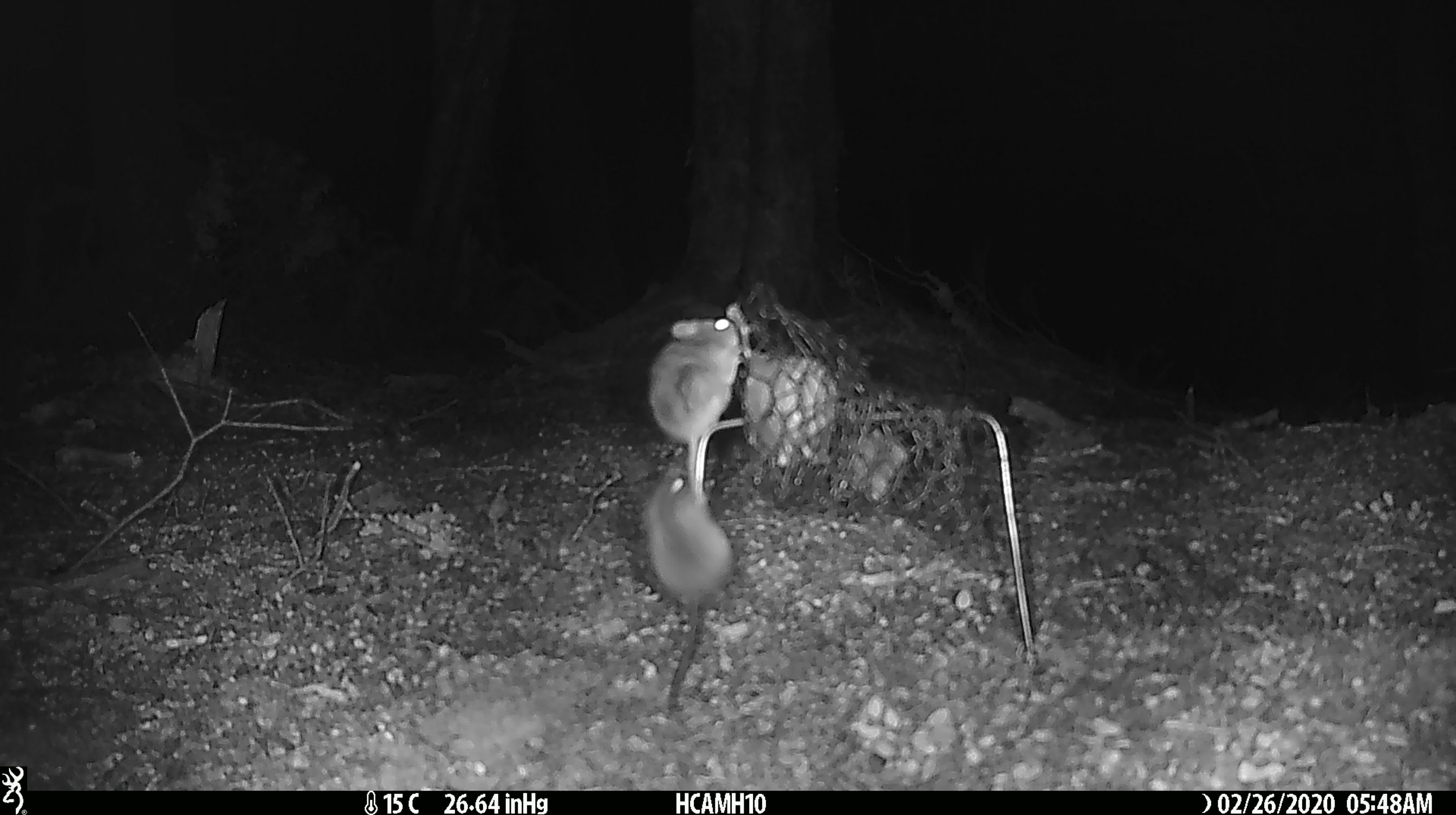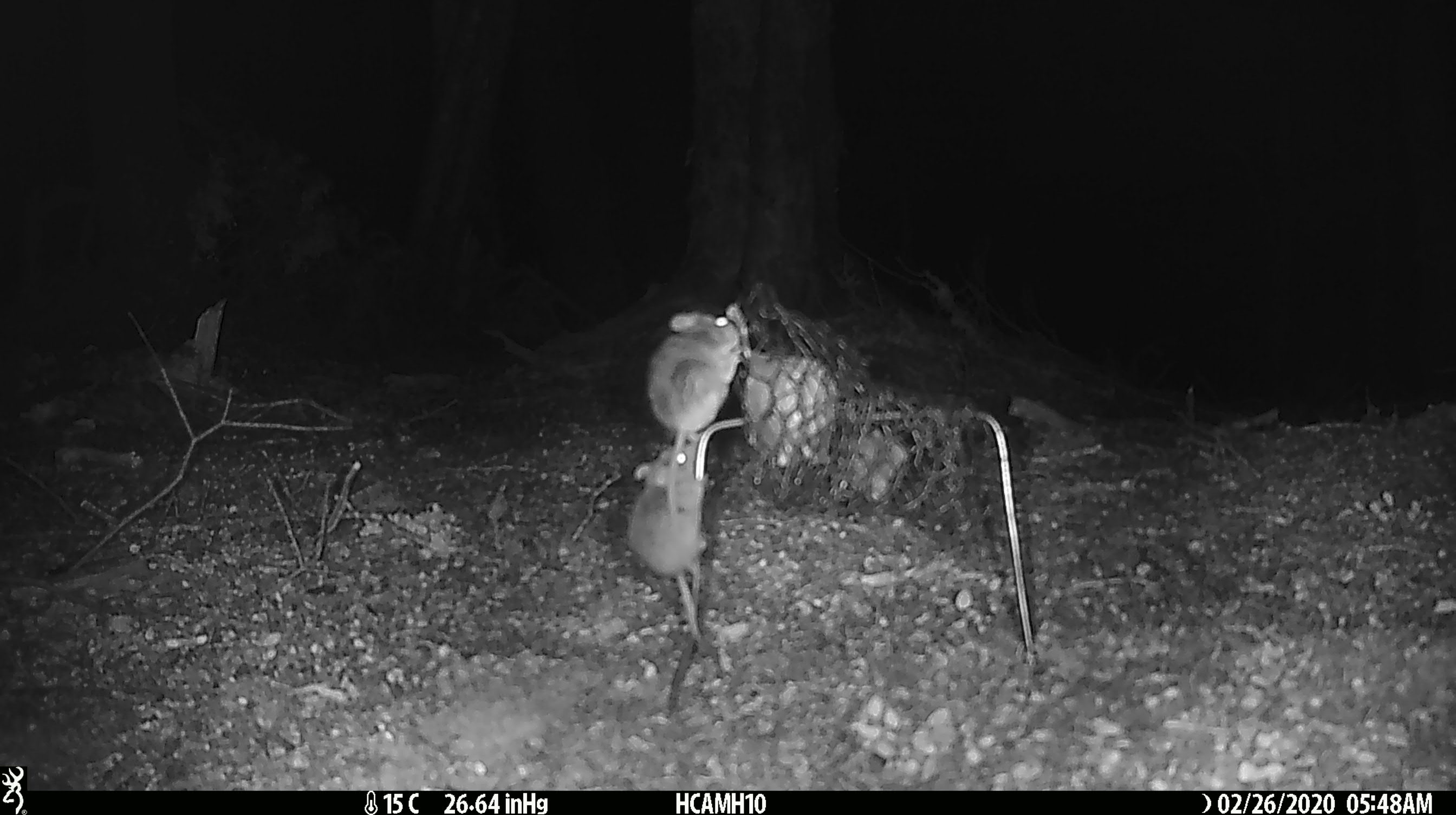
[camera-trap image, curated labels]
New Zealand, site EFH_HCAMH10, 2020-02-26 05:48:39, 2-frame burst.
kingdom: Animalia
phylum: Chordata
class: Mammalia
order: Rodentia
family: Muridae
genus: Mus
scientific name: Mus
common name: mouse